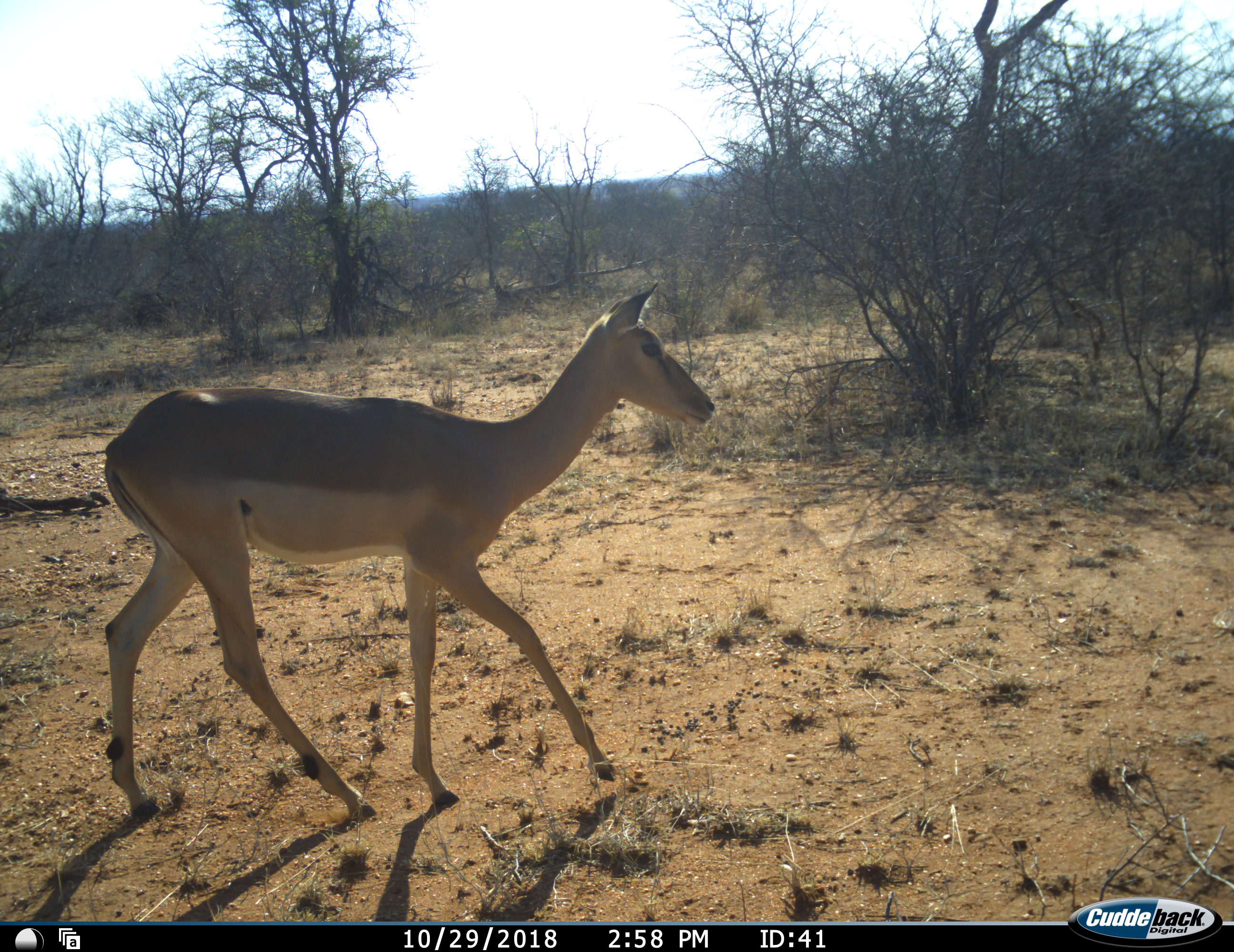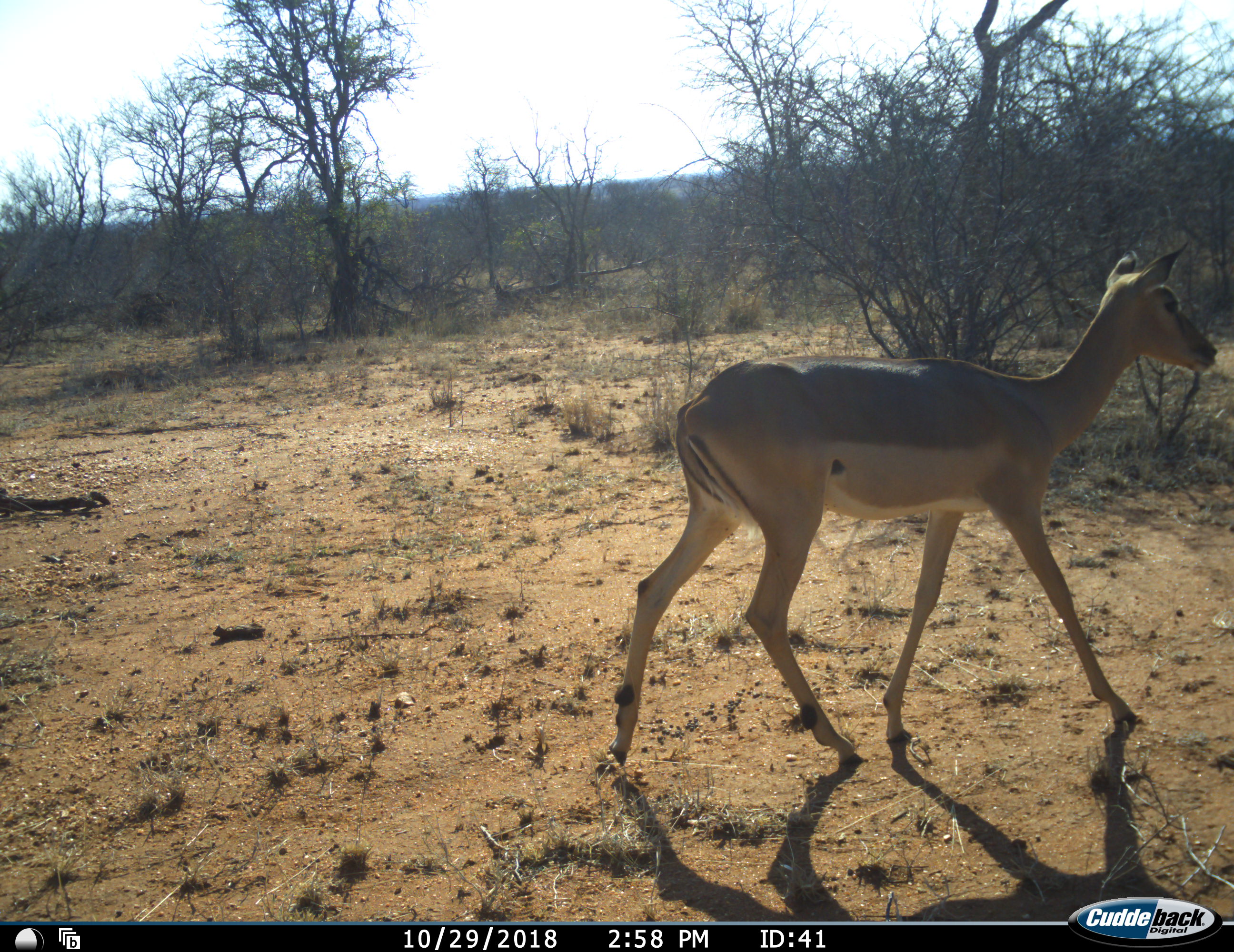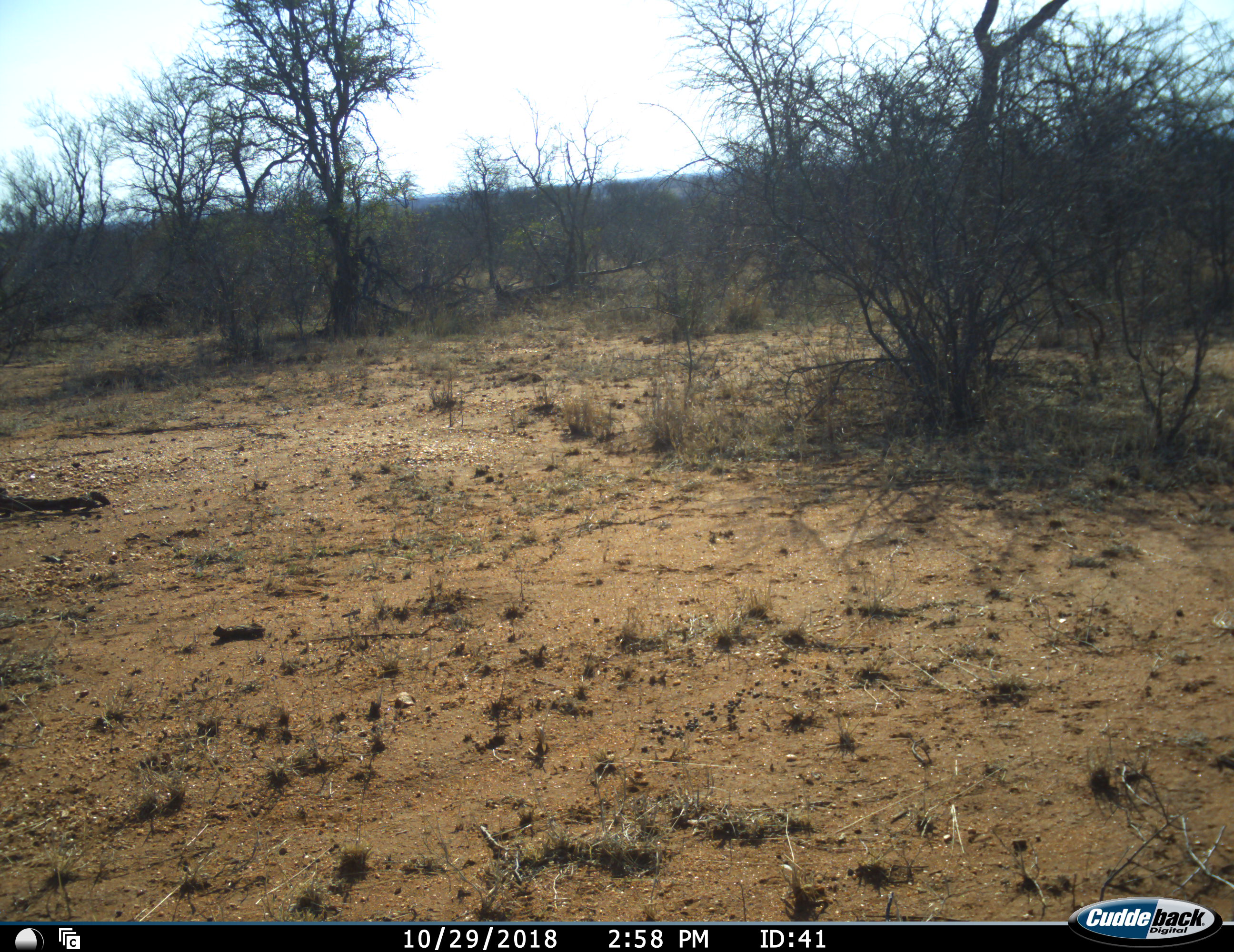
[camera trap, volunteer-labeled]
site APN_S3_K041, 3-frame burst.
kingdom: Animalia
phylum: Chordata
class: Mammalia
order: Artiodactyla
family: Bovidae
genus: Aepyceros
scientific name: Aepyceros melampus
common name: impala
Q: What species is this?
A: Impala (Aepyceros melampus).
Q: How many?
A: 1.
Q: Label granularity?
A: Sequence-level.